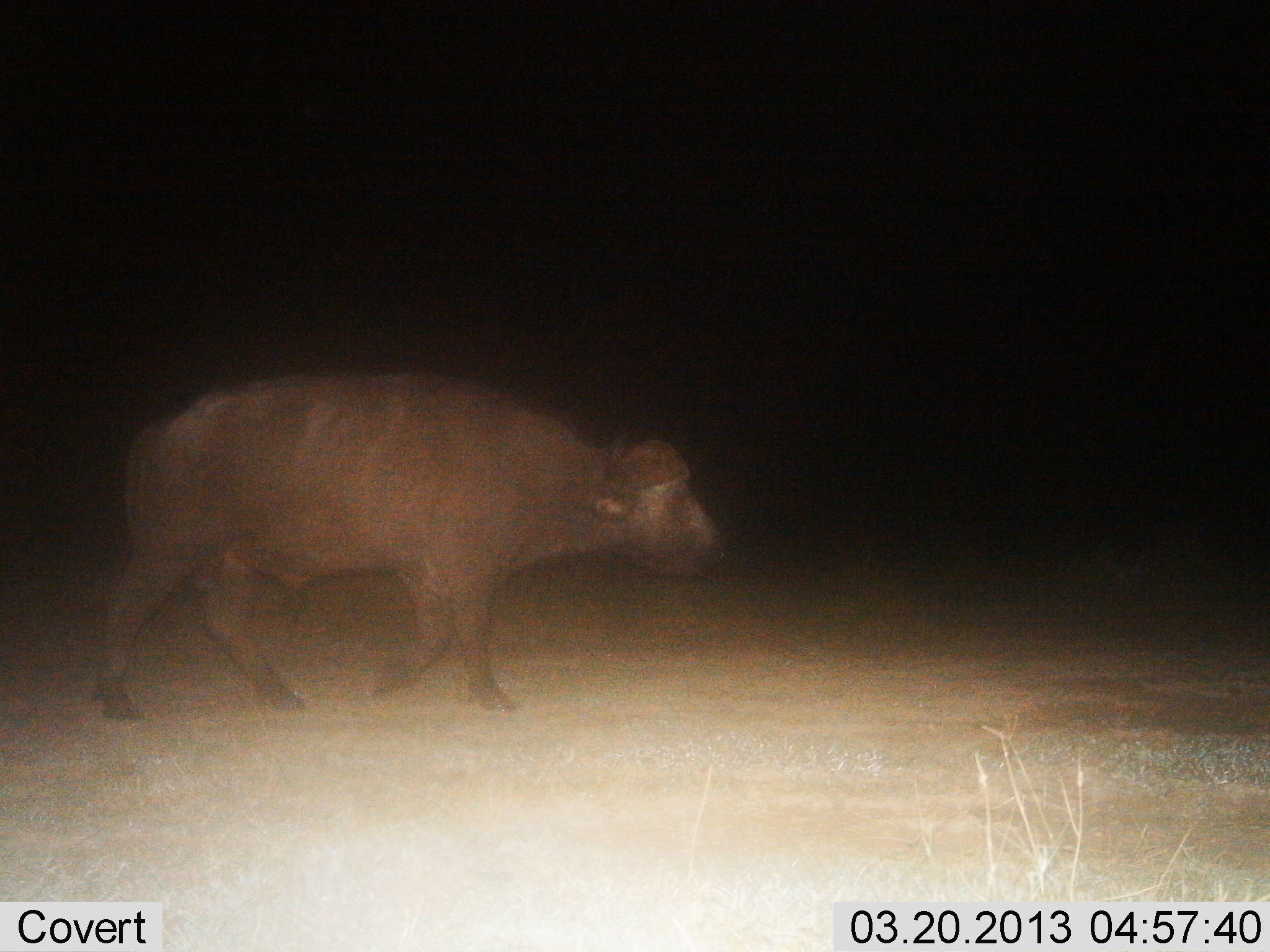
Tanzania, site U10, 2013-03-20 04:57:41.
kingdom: Animalia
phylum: Chordata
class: Mammalia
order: Artiodactyla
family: Bovidae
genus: Syncerus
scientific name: Syncerus caffer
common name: cape buffalo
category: buffalo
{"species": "buffalo (cape buffalo) (Syncerus caffer)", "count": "1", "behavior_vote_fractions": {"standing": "0%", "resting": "0%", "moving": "100%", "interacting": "0%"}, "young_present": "0%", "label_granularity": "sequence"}